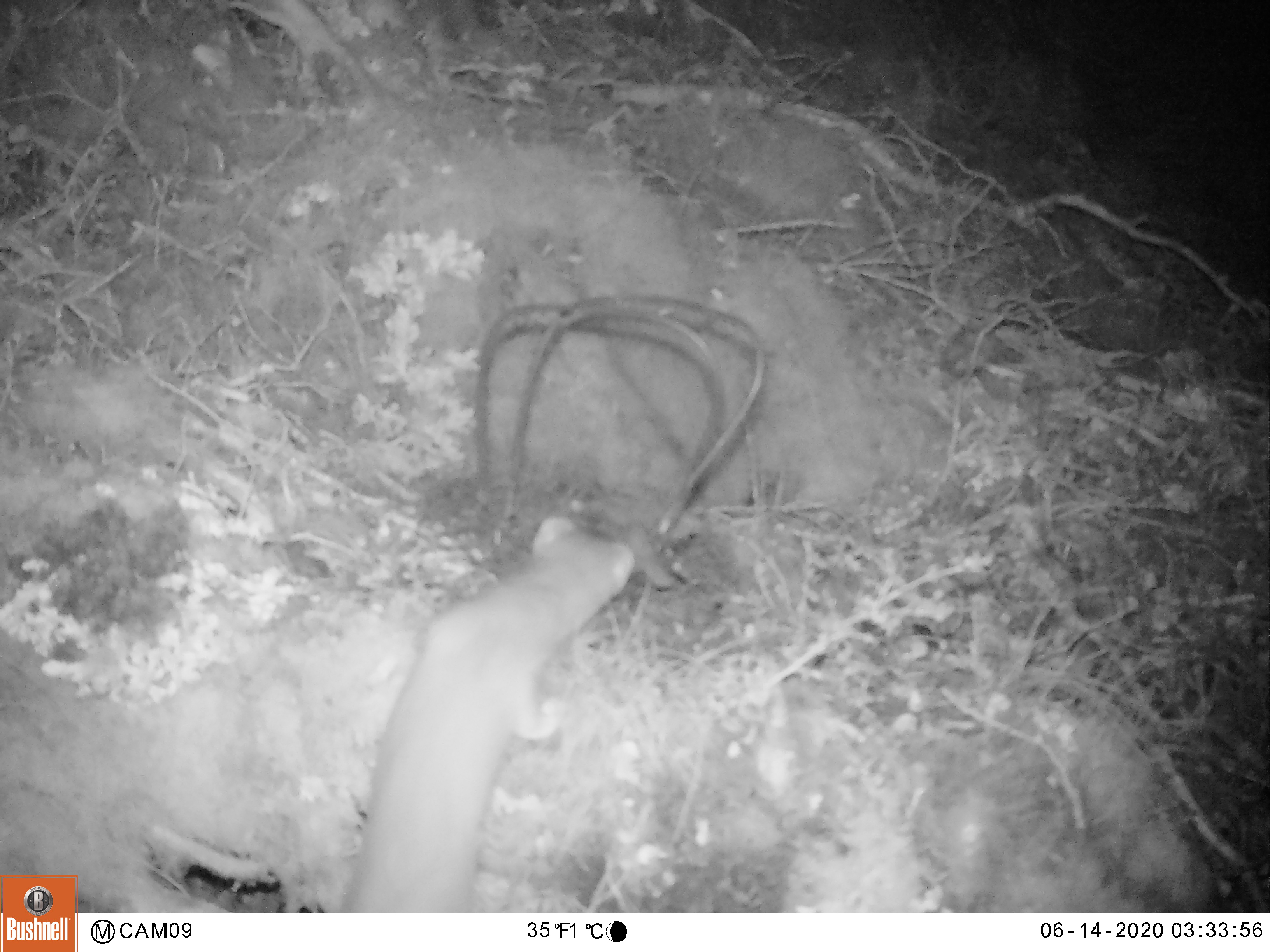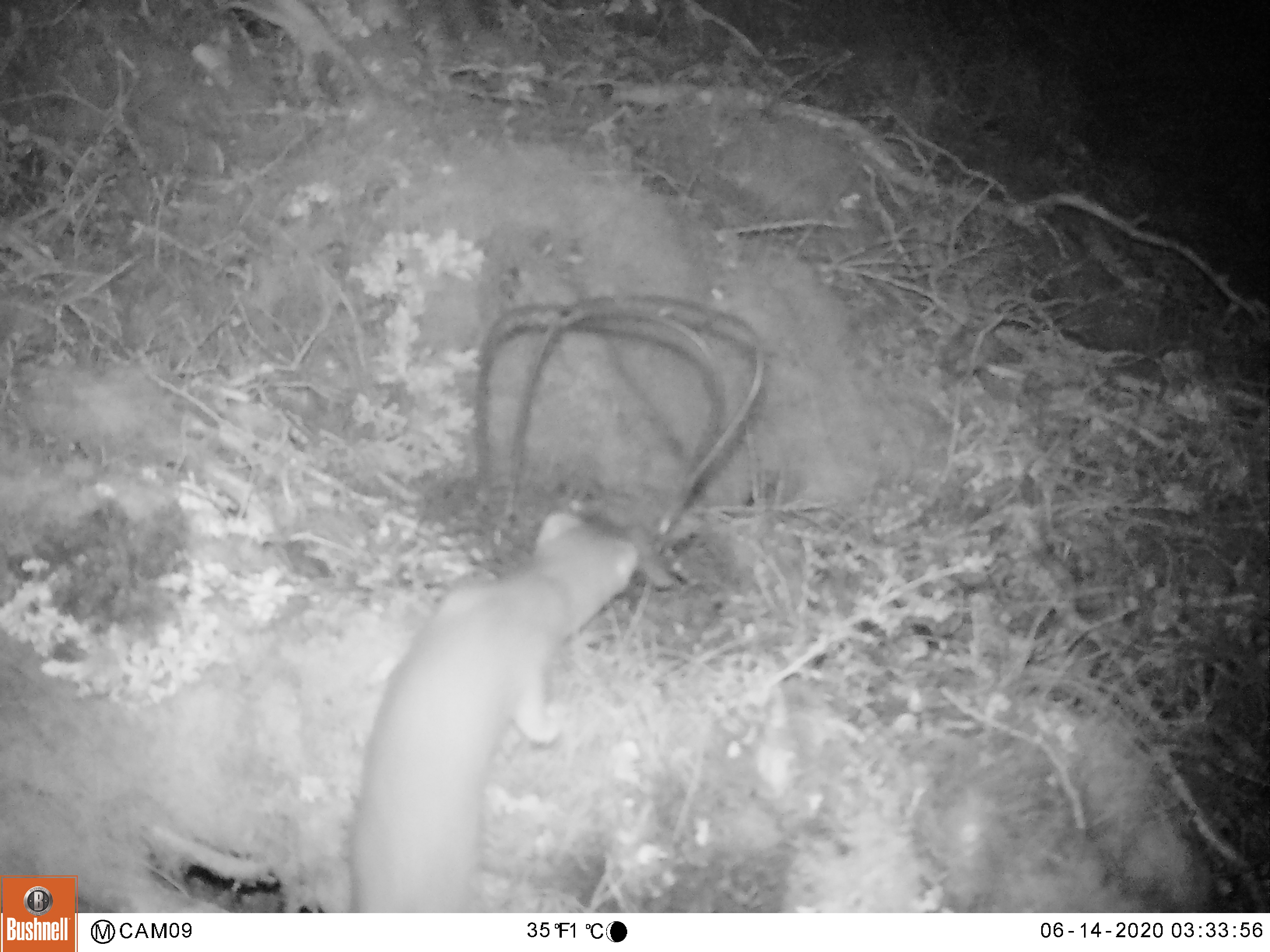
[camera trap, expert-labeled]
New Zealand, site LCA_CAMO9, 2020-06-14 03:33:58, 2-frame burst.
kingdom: Animalia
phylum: Chordata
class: Mammalia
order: Carnivora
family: Mustelidae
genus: Mustela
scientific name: Mustela erminea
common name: stoat